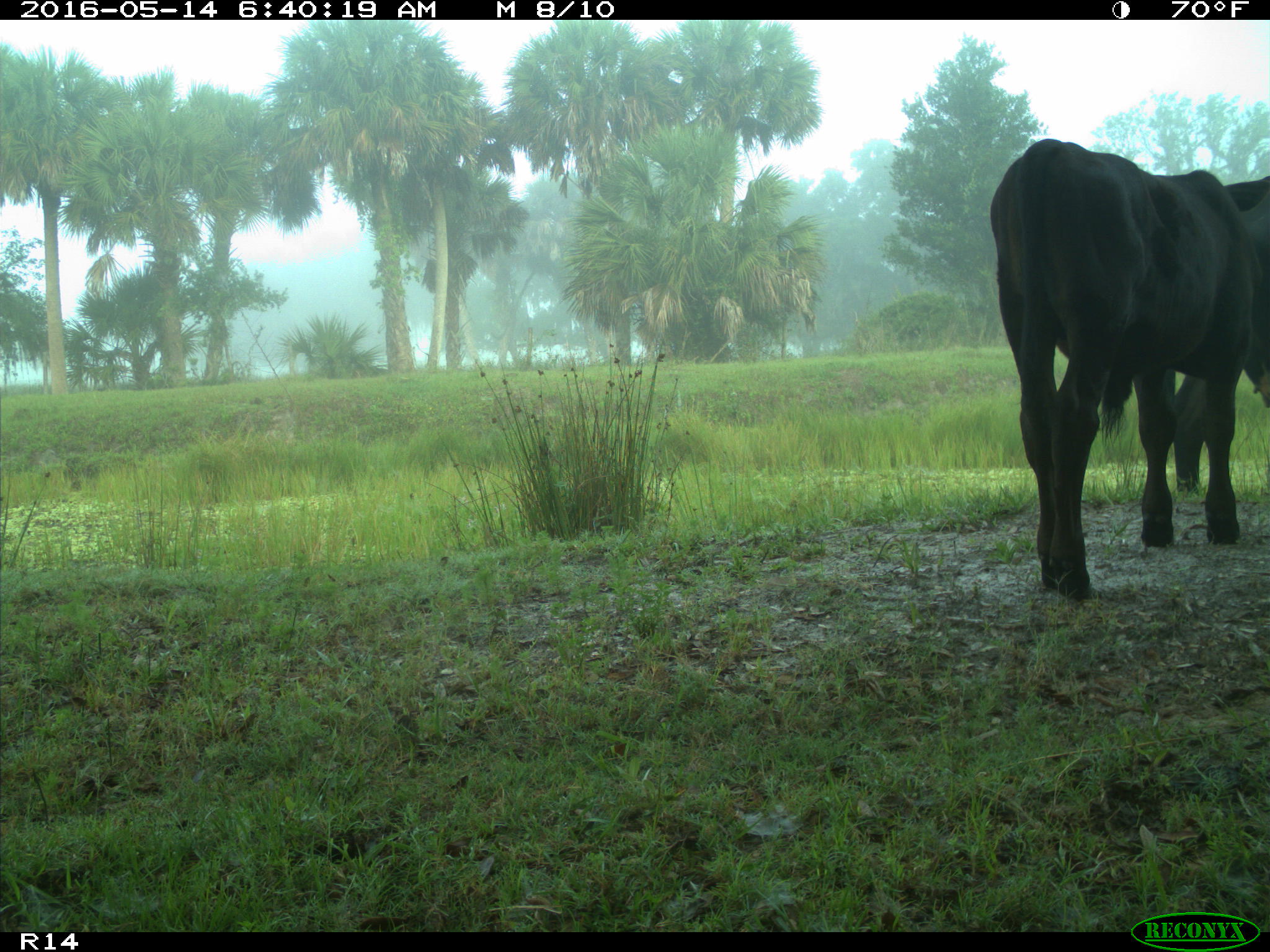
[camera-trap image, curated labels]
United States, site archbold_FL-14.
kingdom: Animalia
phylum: Chordata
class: Mammalia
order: Artiodactyla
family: Bovidae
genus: Bos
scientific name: Bos taurus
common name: domestic cow